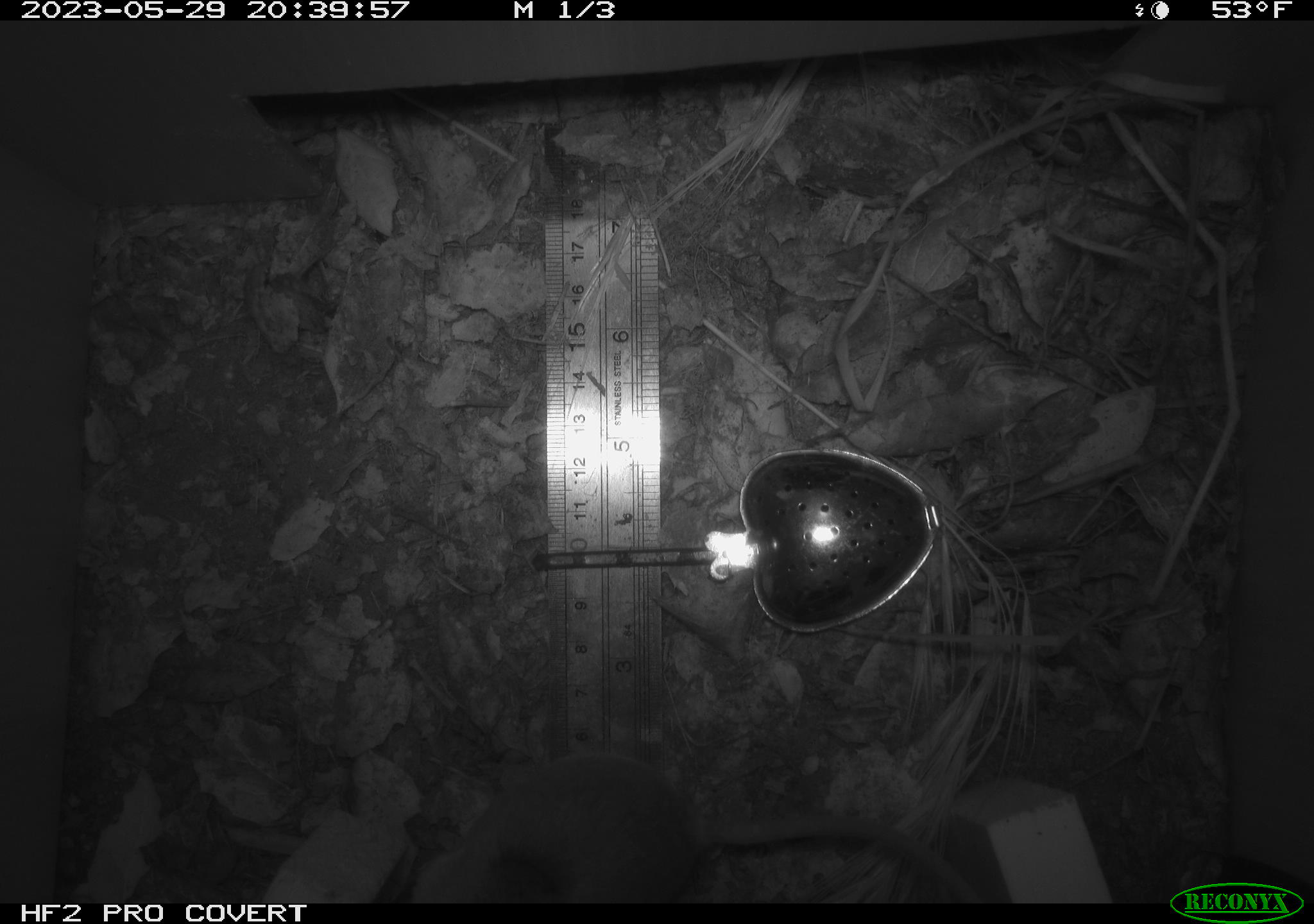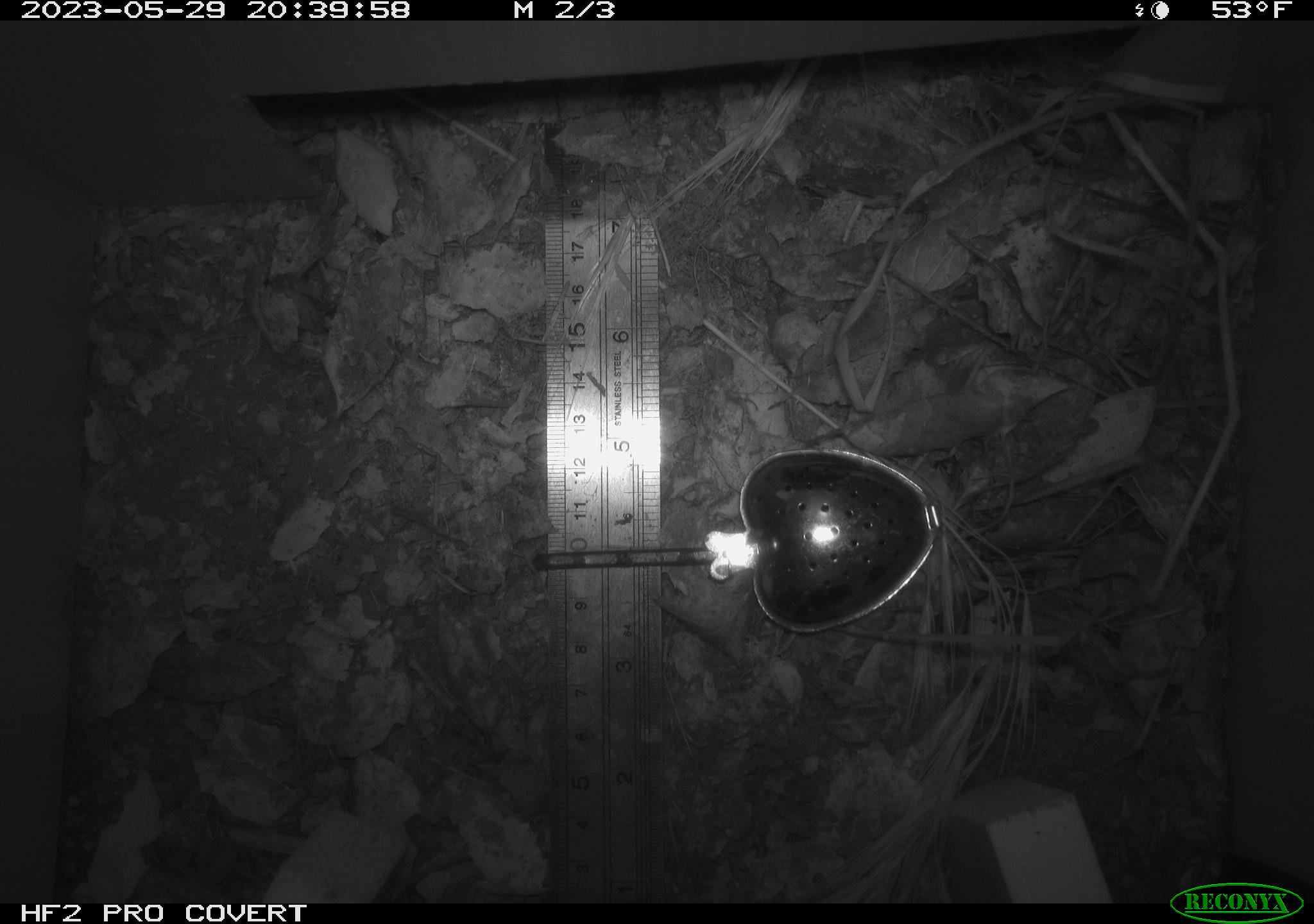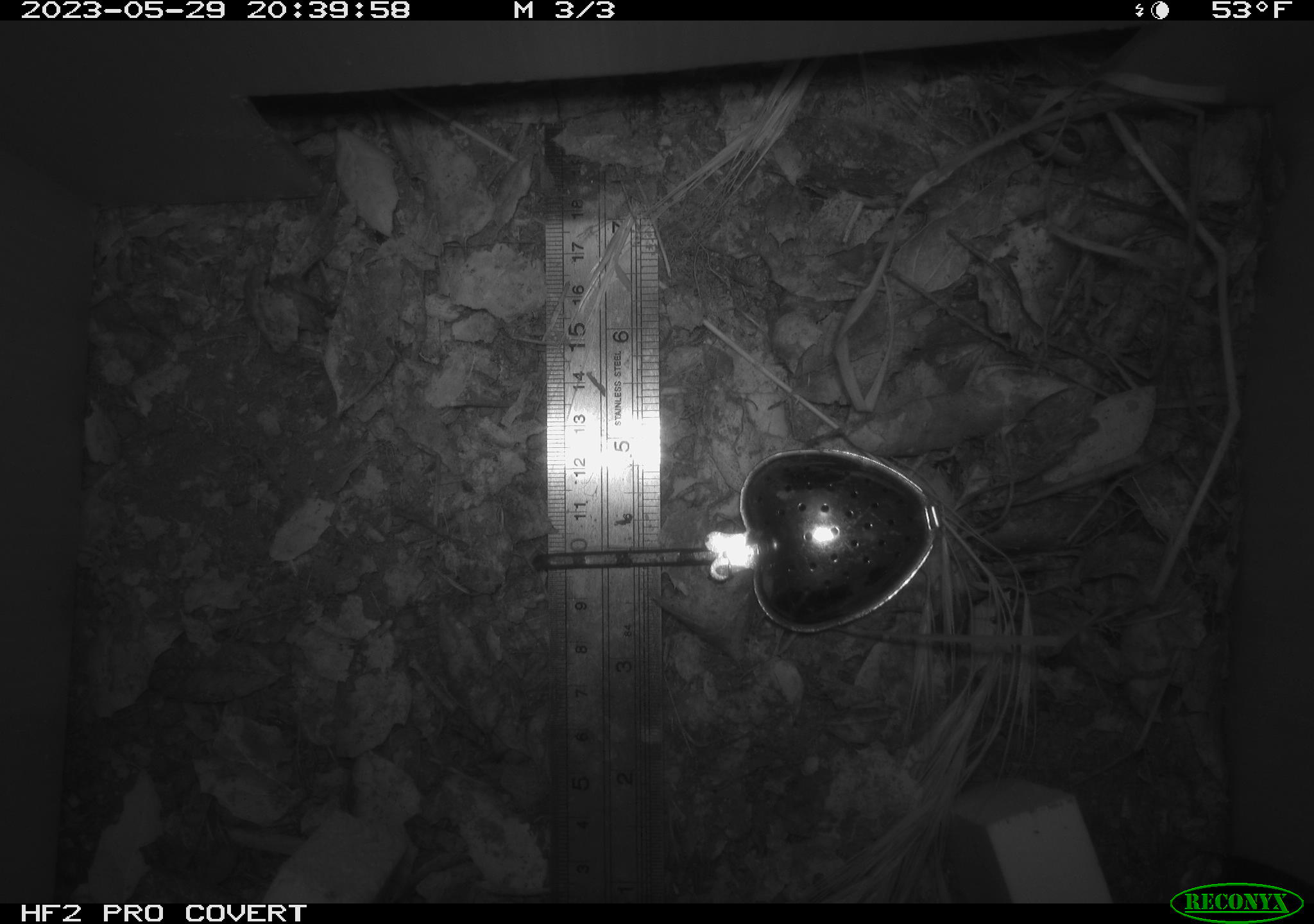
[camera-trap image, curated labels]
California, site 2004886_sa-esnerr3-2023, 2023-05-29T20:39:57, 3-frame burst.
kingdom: Animalia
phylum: Chordata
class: Mammalia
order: Rodentia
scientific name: Rodentia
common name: mouse species